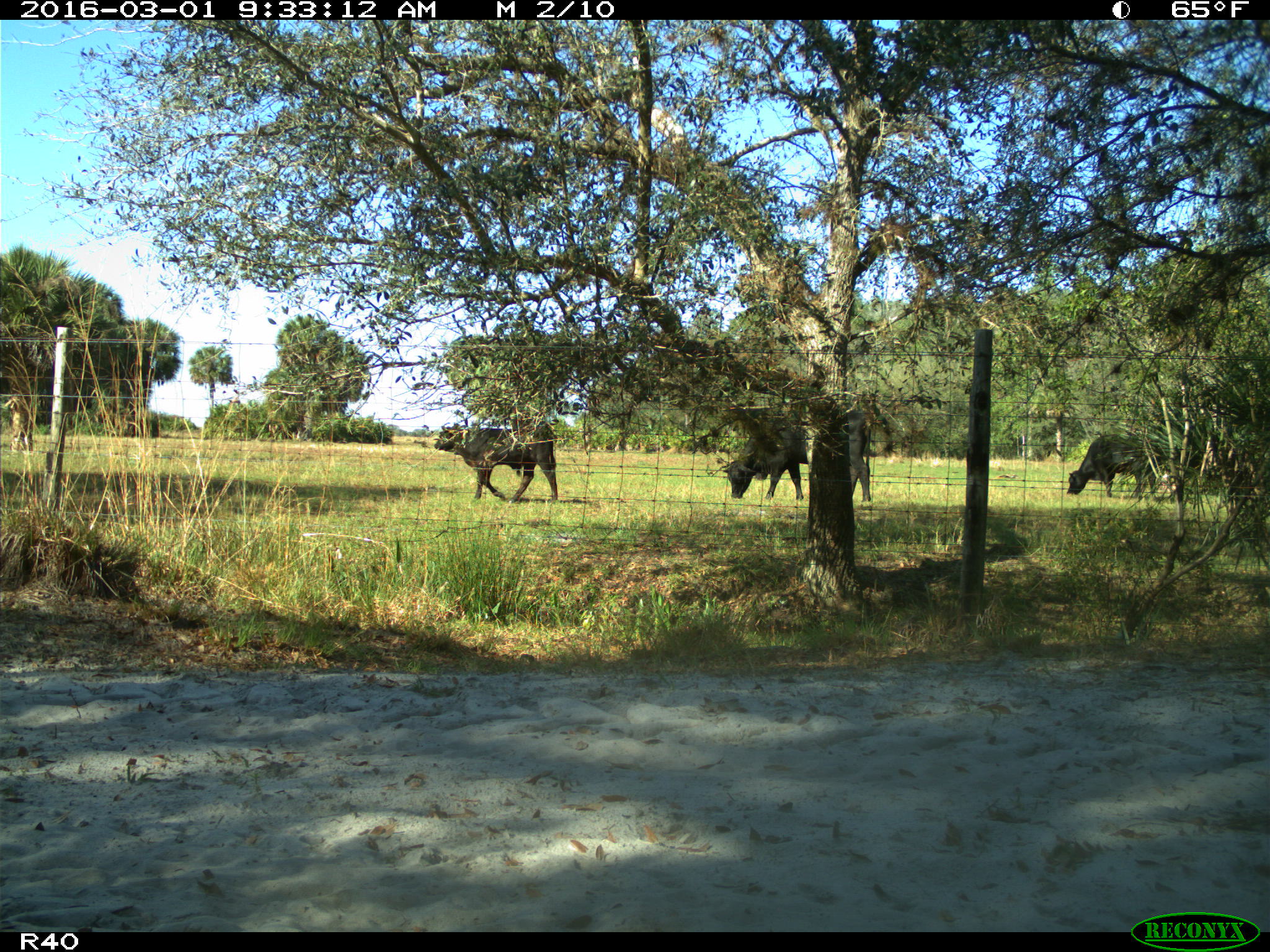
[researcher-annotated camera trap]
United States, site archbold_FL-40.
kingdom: Animalia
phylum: Chordata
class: Mammalia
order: Artiodactyla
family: Bovidae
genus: Bos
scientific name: Bos taurus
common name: domestic cow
Bos taurus (domestic cow).